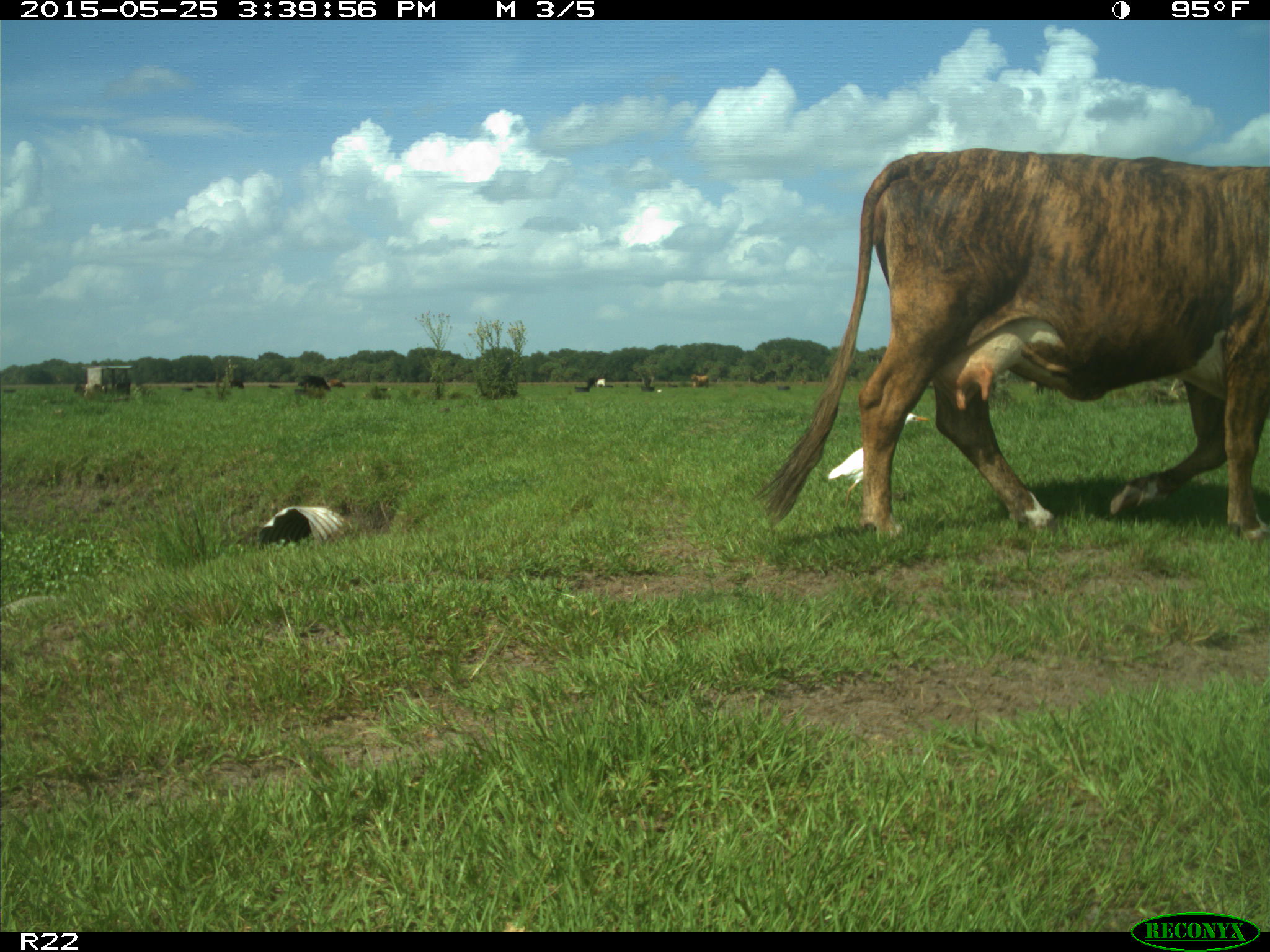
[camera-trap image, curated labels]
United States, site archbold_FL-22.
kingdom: Animalia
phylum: Chordata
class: Mammalia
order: Artiodactyla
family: Bovidae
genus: Bos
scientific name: Bos taurus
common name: domestic cow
Bos taurus (domestic cow).